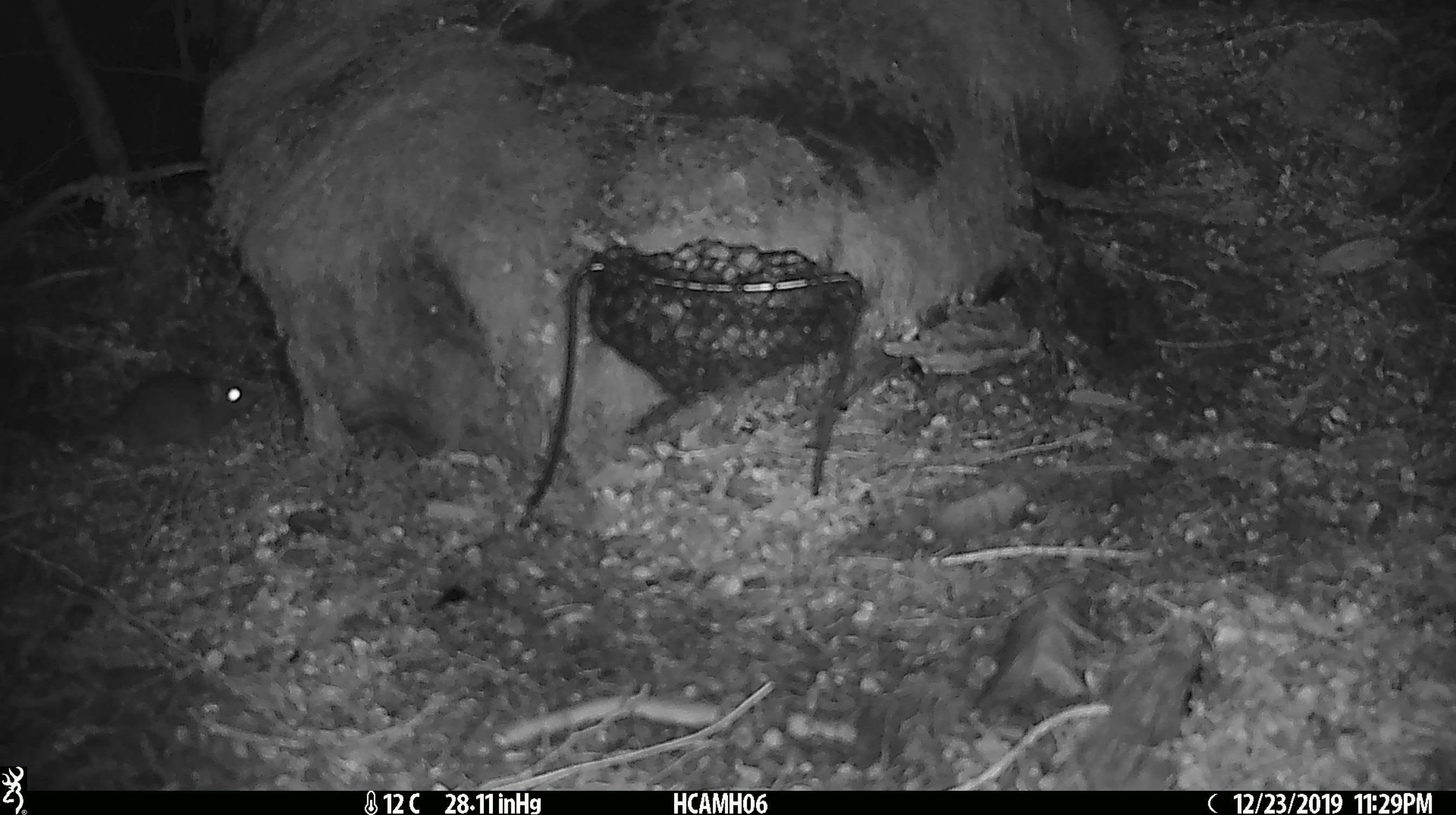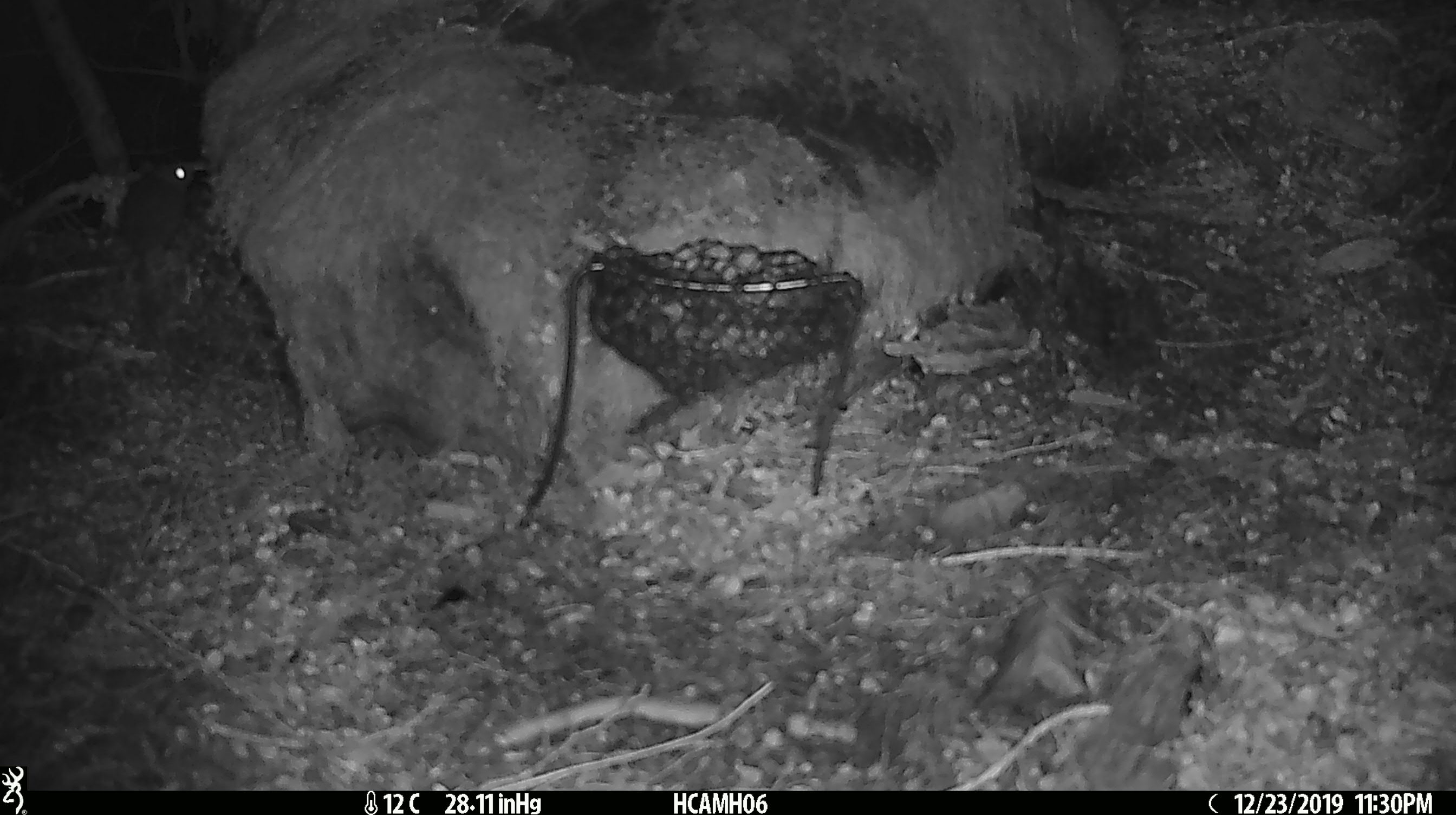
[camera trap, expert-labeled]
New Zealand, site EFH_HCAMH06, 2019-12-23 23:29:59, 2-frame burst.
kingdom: Animalia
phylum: Chordata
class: Mammalia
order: Rodentia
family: Muridae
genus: Mus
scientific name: Mus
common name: mouse